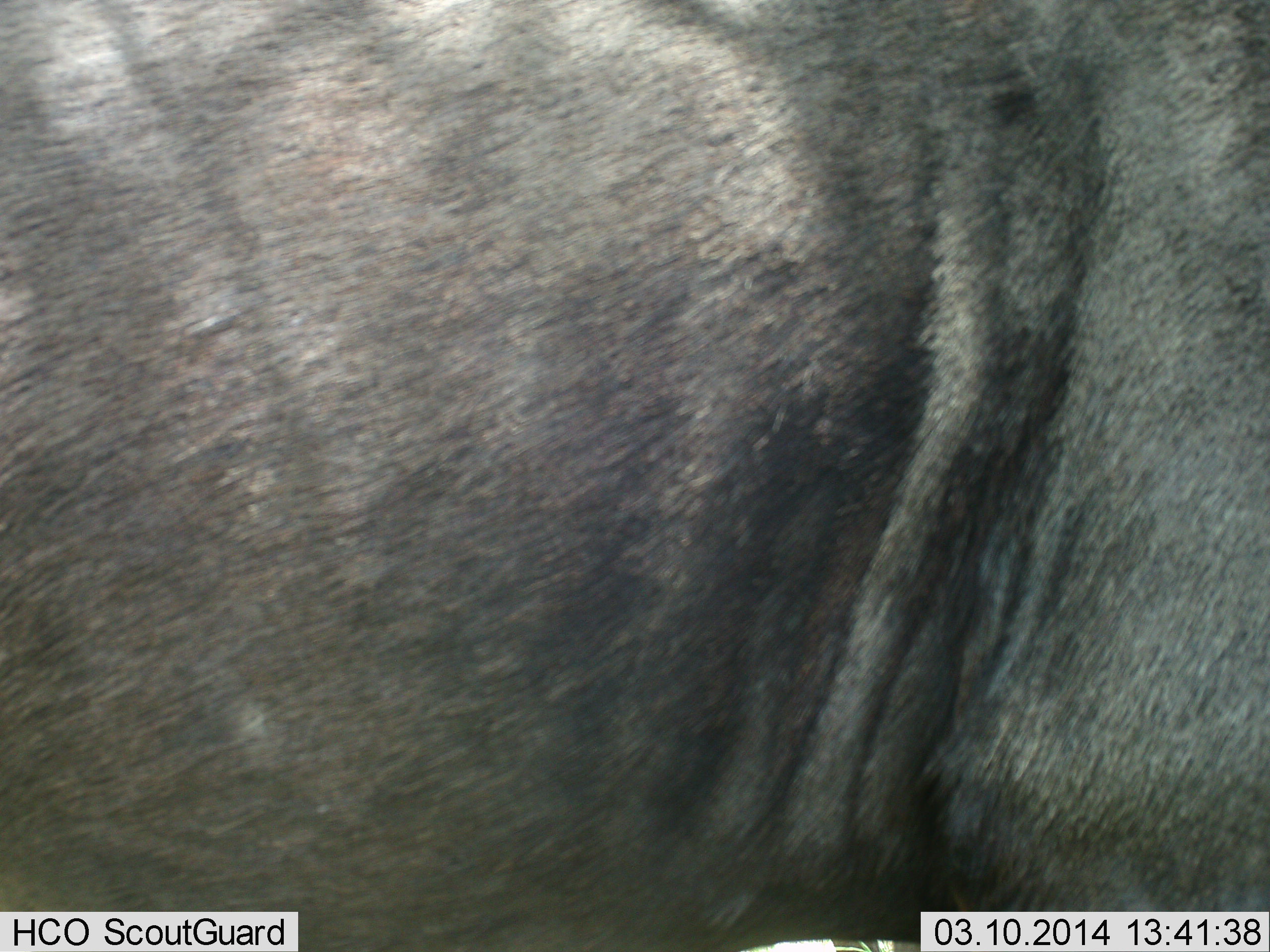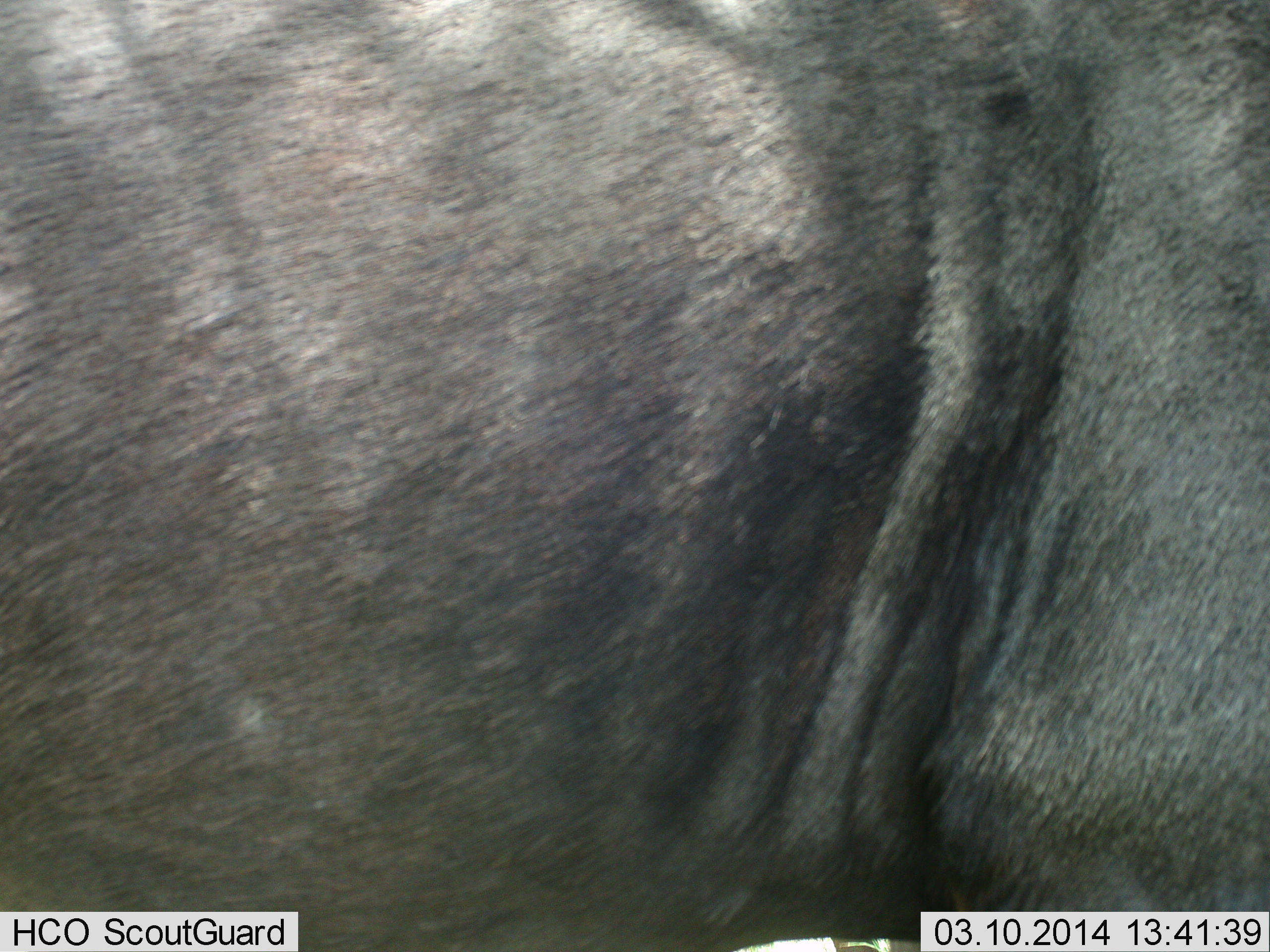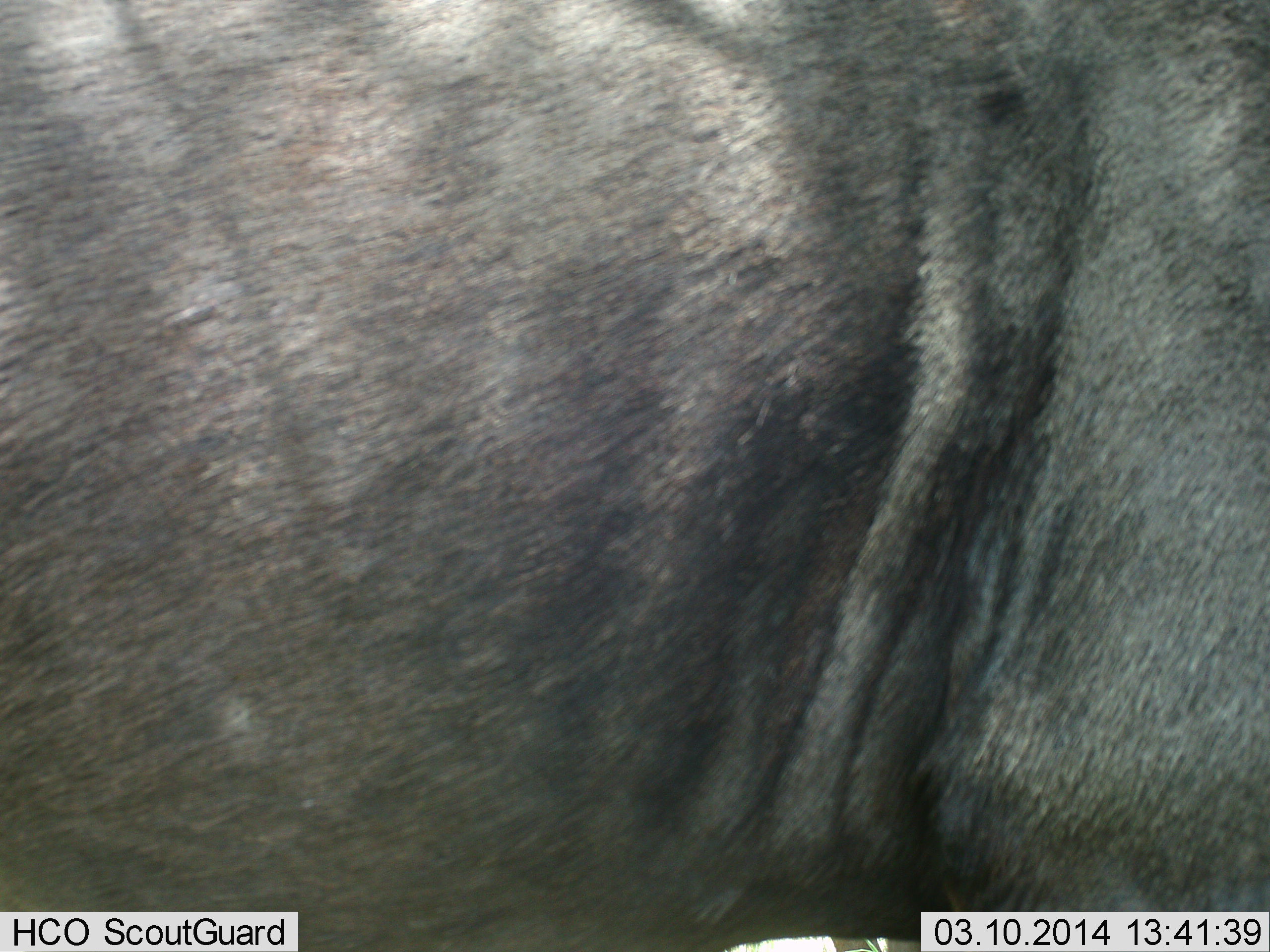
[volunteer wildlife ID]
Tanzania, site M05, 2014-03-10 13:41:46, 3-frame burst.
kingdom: Animalia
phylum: Chordata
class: Mammalia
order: Artiodactyla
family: Bovidae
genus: Connochaetes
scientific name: Connochaetes taurinus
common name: blue wildebeest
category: wildebeest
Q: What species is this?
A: Wildebeest (blue wildebeest) (Connochaetes taurinus).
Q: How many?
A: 1.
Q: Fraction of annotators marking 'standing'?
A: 100%.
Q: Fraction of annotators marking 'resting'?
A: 0%.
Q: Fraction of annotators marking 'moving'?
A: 0%.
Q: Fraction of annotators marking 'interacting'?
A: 0%.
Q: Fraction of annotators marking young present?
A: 0%.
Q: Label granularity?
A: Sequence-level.